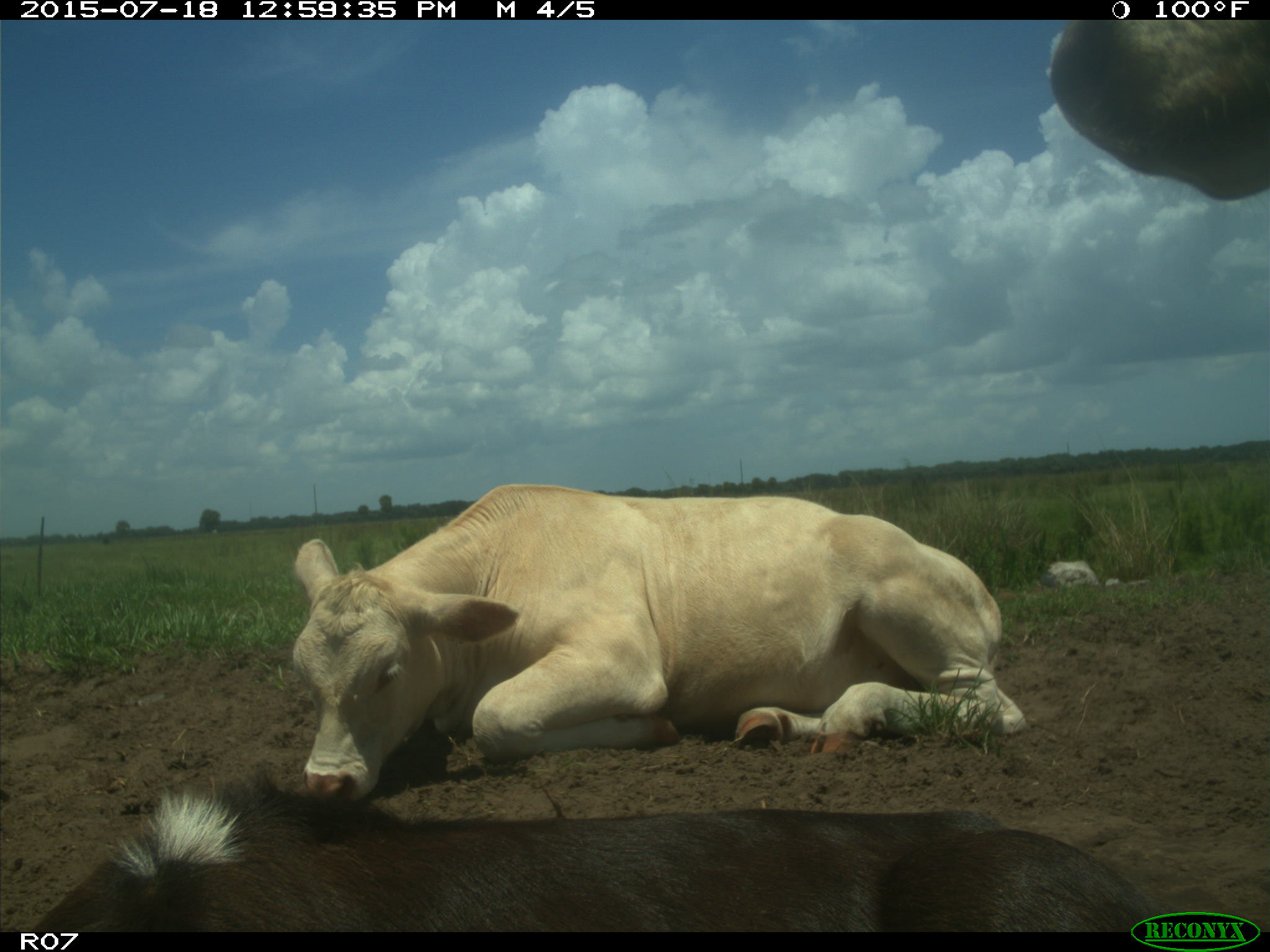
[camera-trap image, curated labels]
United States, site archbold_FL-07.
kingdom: Animalia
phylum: Chordata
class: Mammalia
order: Artiodactyla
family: Bovidae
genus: Bos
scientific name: Bos taurus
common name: domestic cow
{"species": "Bos taurus (domestic cow)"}